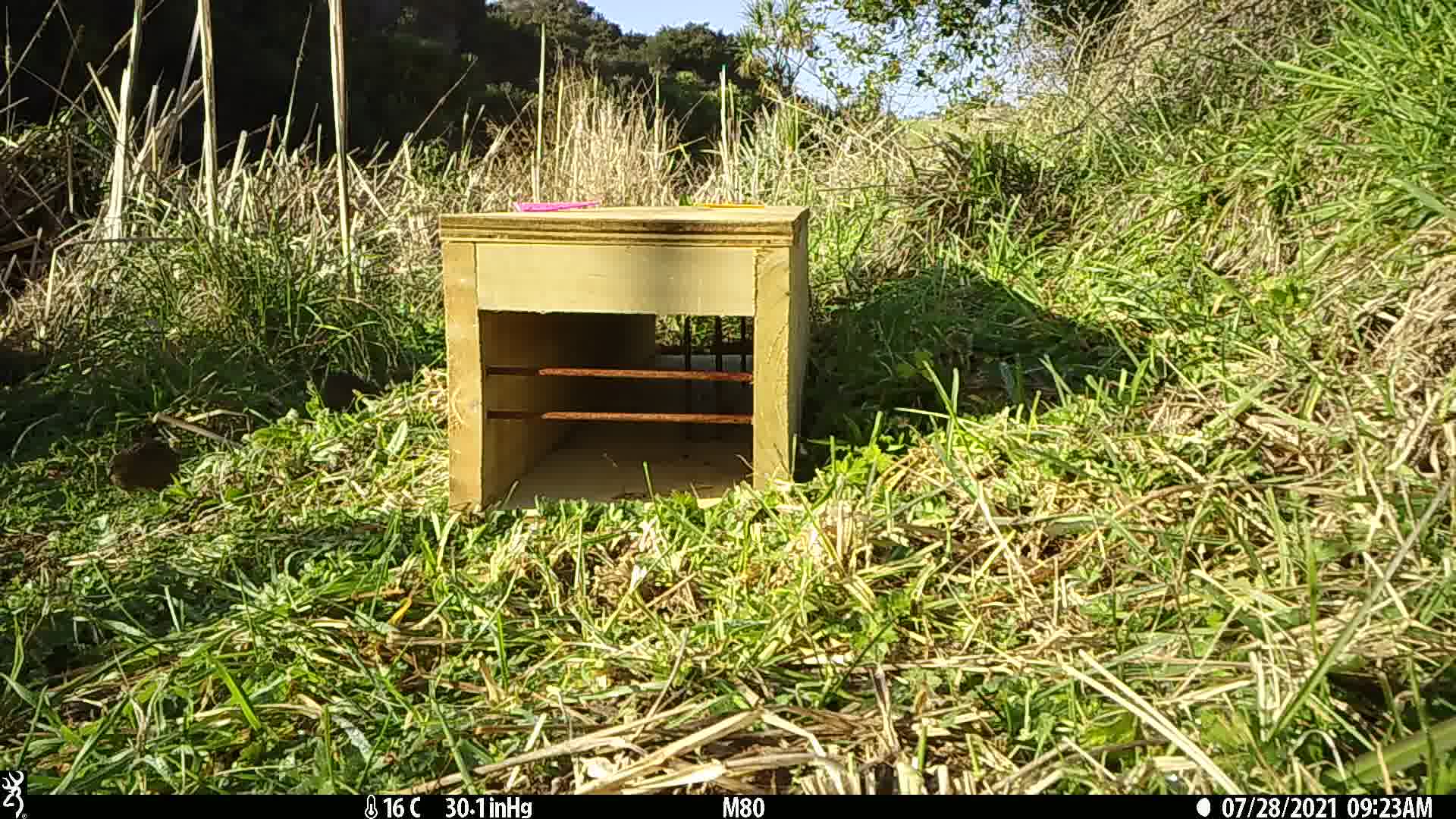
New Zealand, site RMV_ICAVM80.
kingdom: Animalia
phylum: Chordata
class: Aves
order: Galliformes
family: Phasianidae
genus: Synoicus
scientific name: Synoicus ypsilophorus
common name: brown quail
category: quail brown